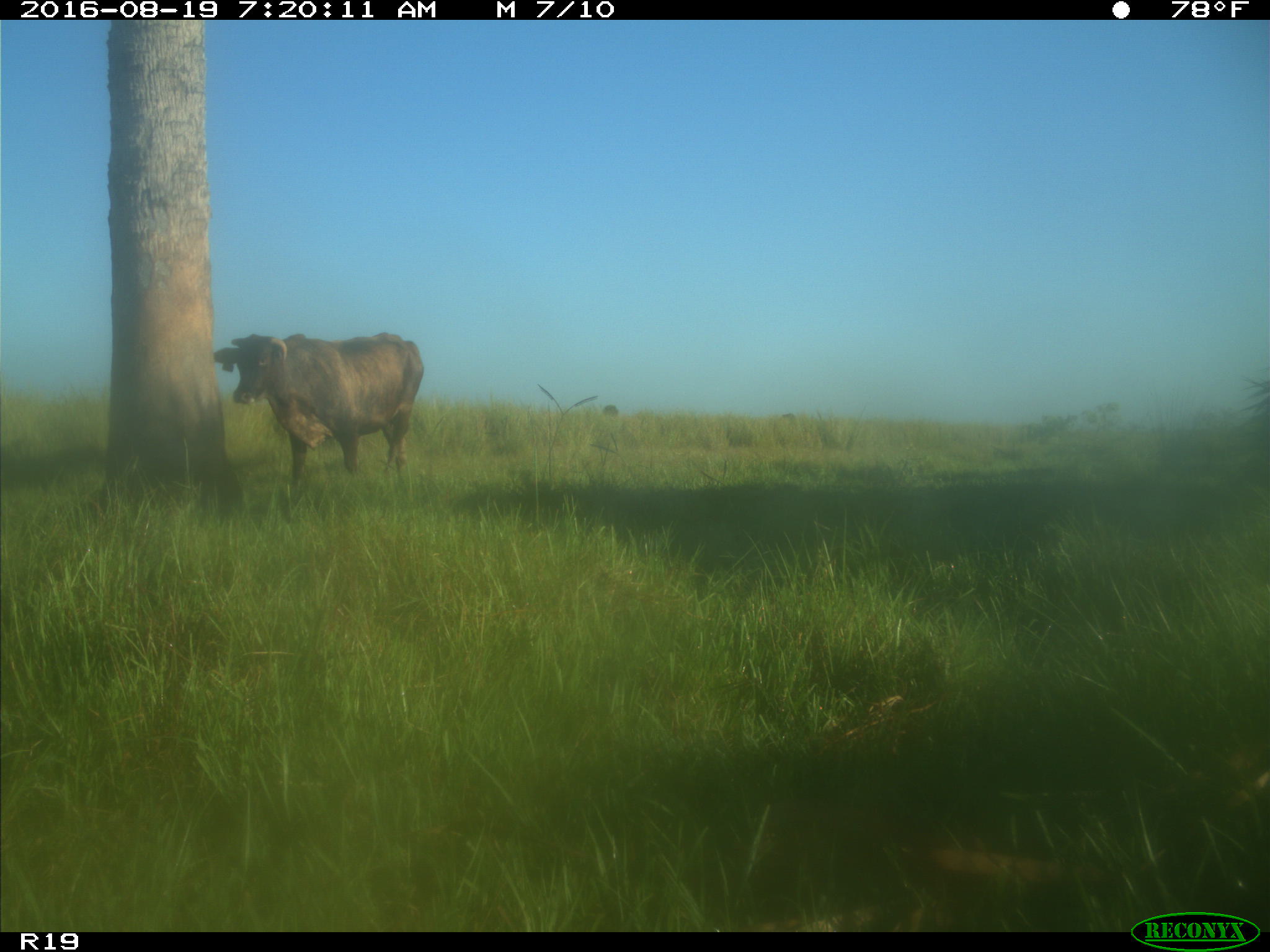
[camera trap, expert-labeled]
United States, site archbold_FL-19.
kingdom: Animalia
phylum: Chordata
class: Mammalia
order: Artiodactyla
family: Bovidae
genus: Bos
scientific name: Bos taurus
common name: domestic cow